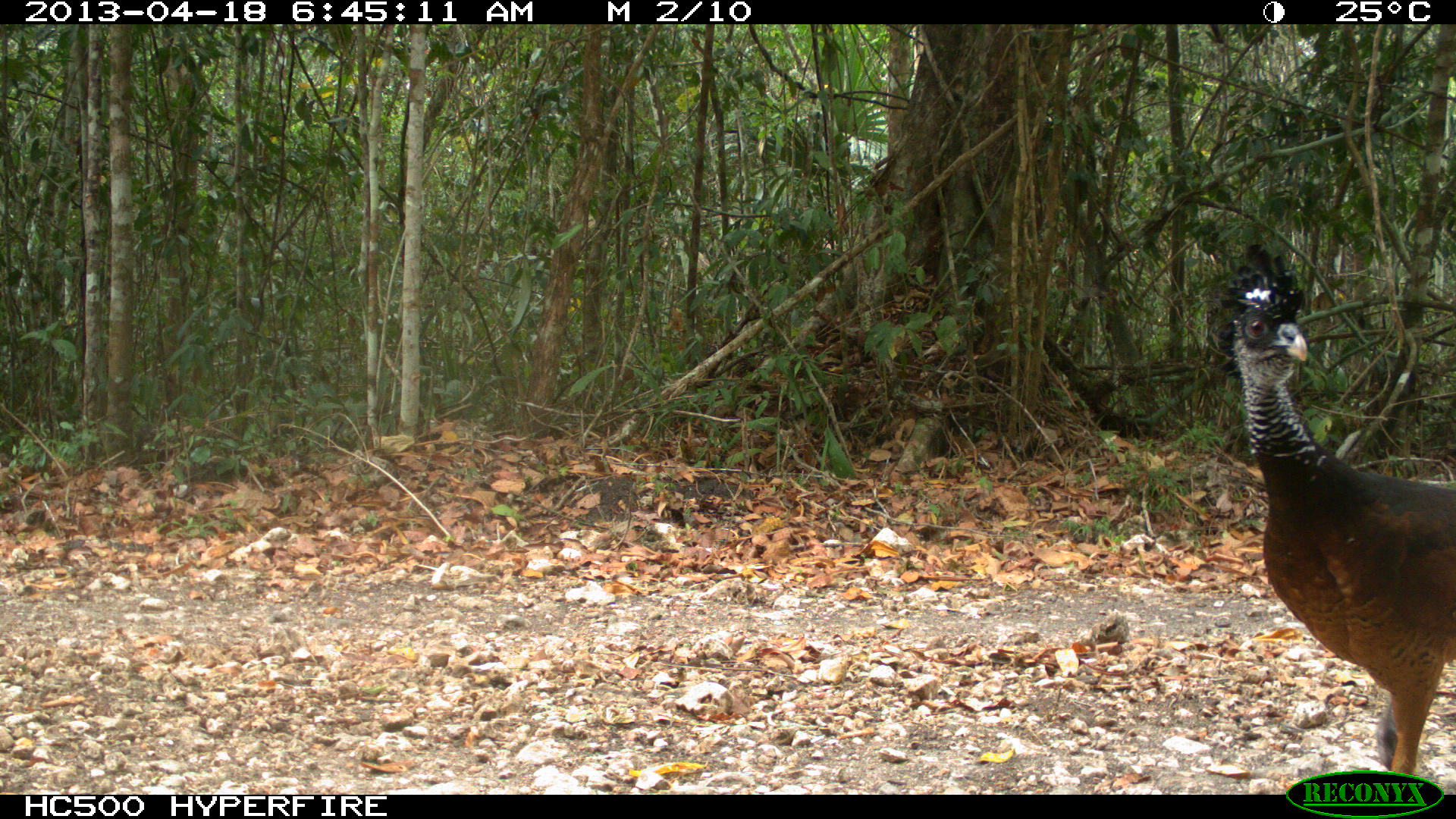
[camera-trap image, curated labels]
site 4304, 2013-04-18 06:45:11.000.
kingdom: Animalia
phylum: Chordata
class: Aves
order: Galliformes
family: Cracidae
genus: Crax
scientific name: Crax rubra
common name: great curassow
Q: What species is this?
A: Crax rubra (great curassow).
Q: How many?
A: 1.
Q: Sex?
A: Female.